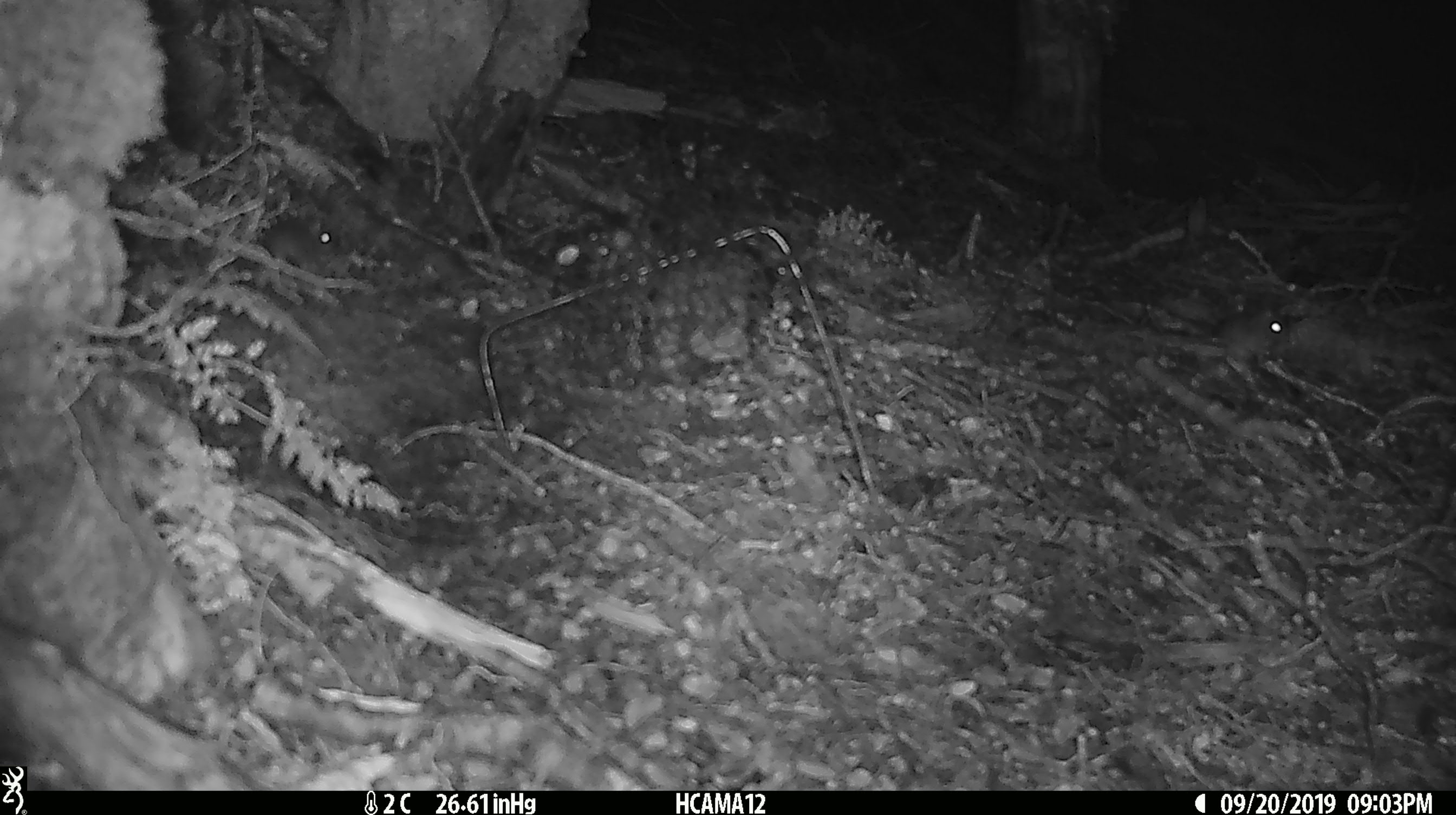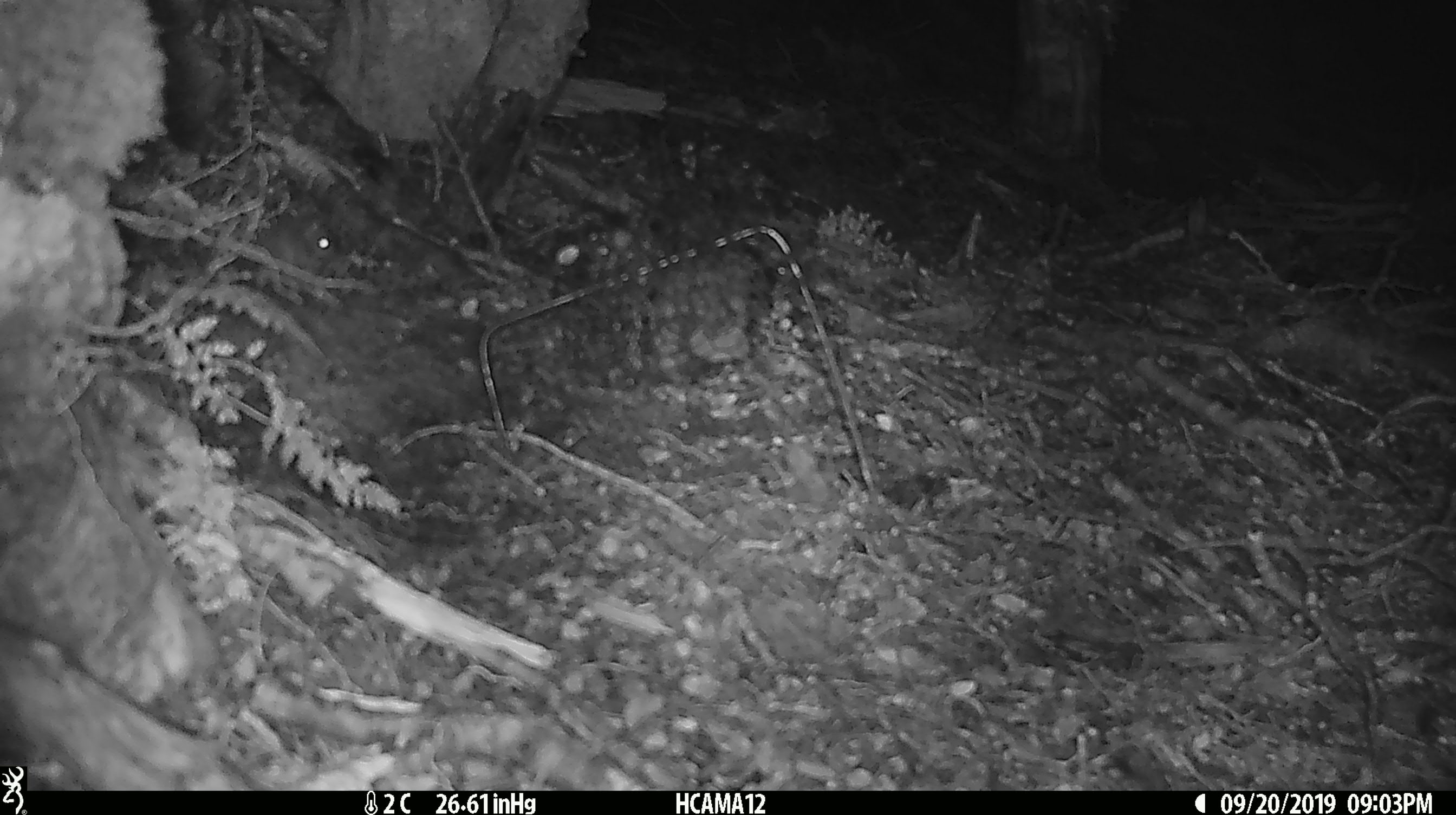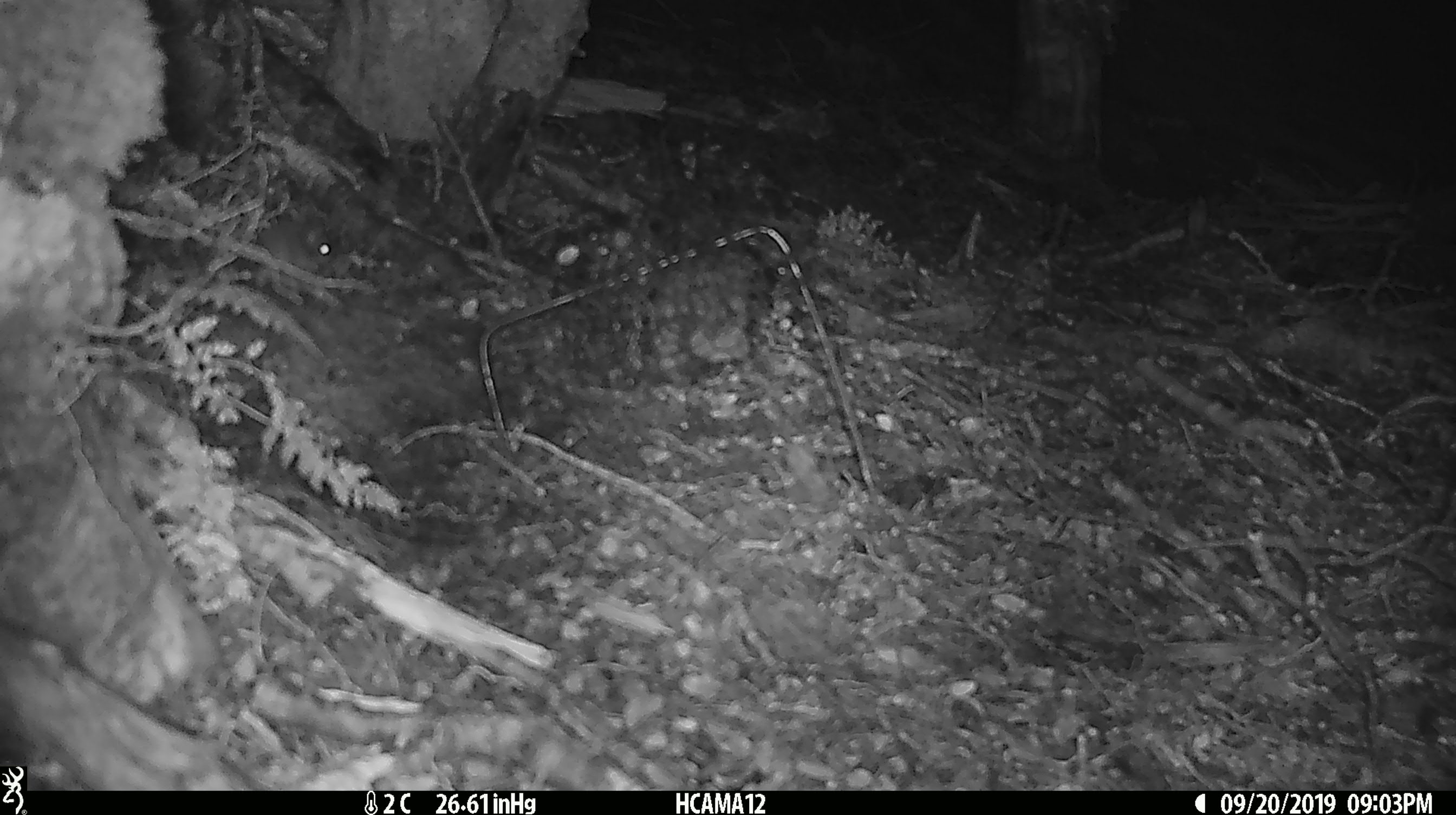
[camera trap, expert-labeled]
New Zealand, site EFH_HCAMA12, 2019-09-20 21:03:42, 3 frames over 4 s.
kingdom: Animalia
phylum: Chordata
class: Mammalia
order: Rodentia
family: Muridae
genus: Mus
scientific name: Mus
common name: mouse